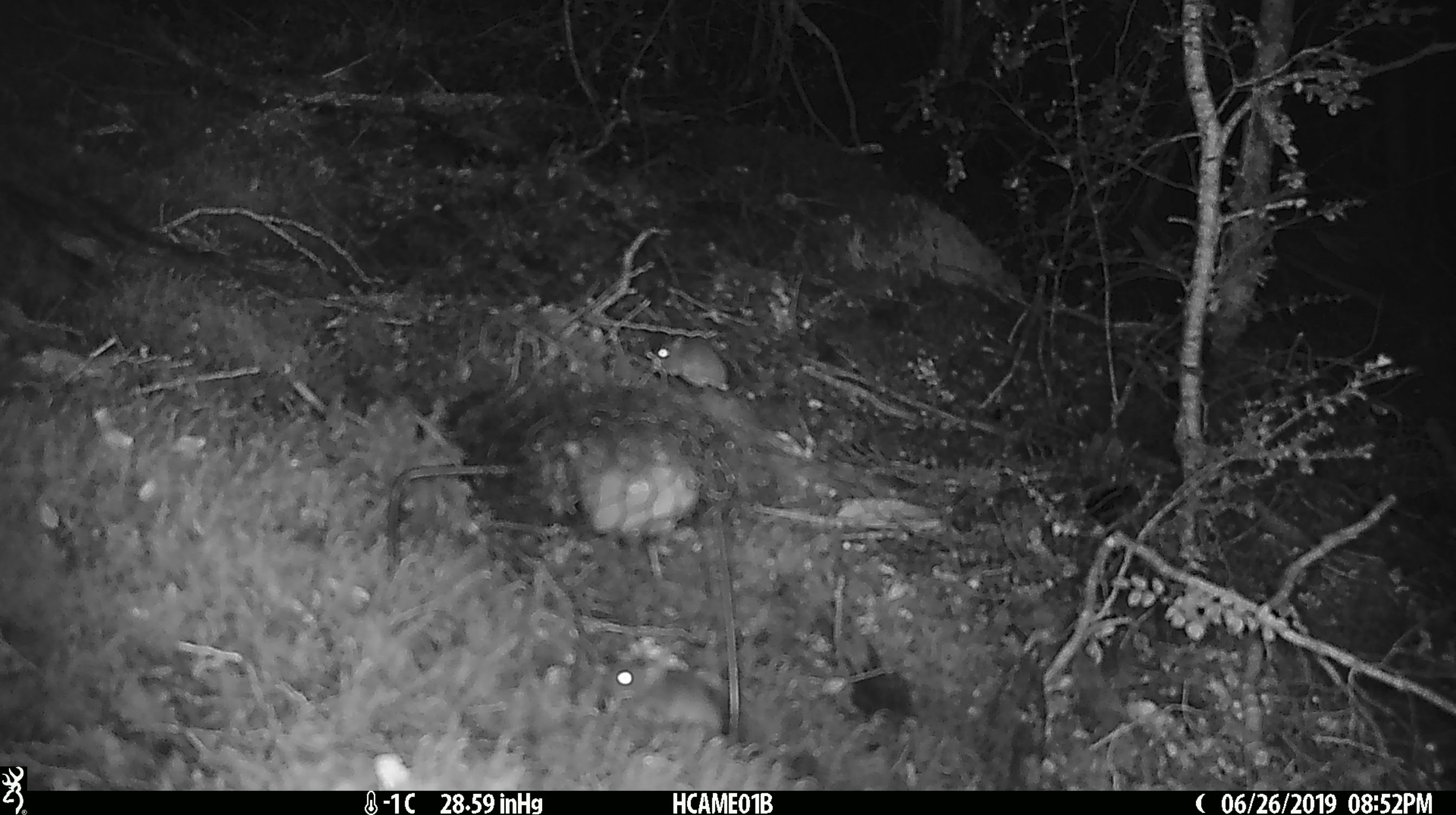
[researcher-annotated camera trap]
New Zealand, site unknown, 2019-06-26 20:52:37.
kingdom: Animalia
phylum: Chordata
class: Mammalia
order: Rodentia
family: Muridae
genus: Mus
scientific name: Mus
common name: mouse